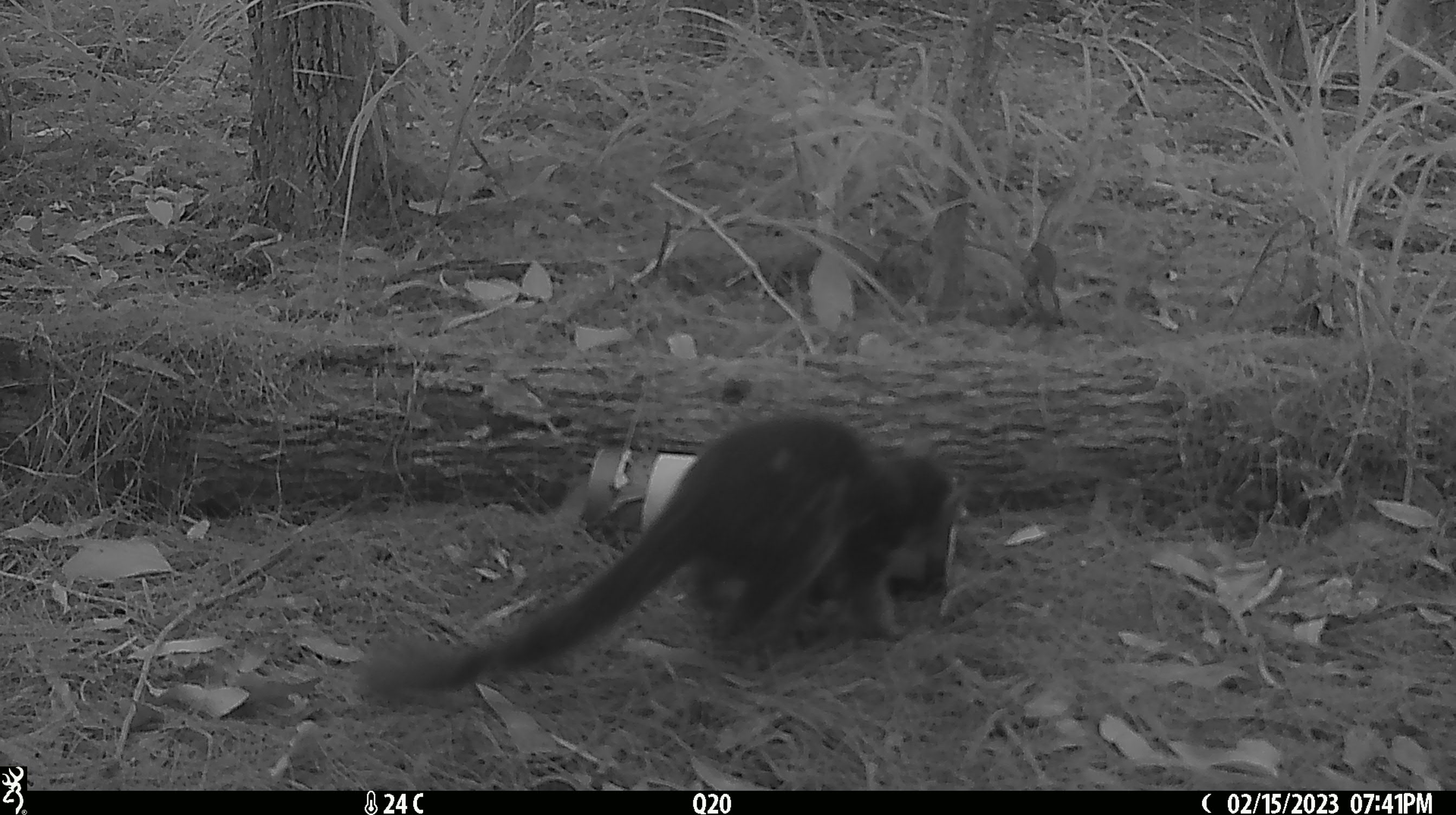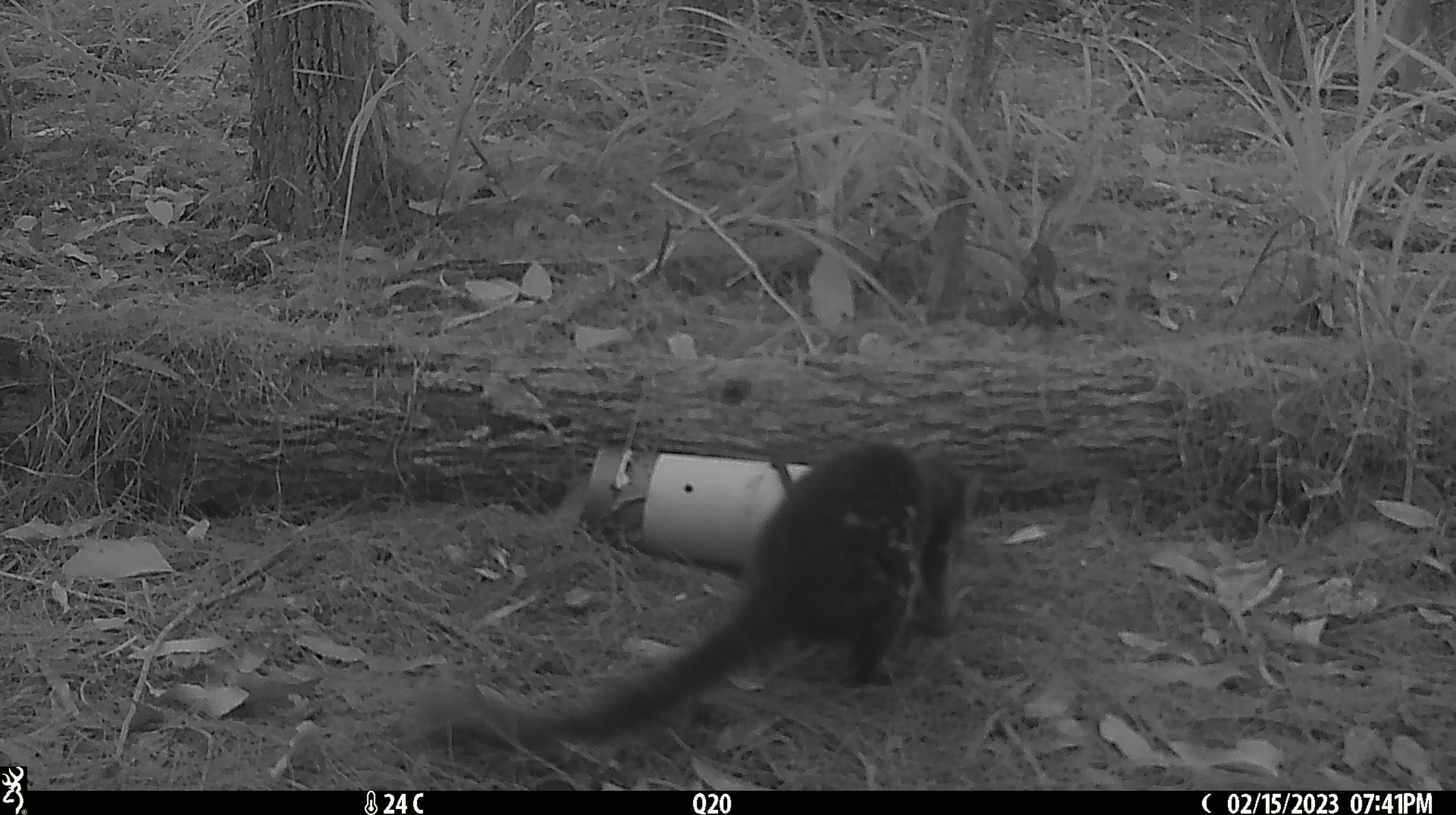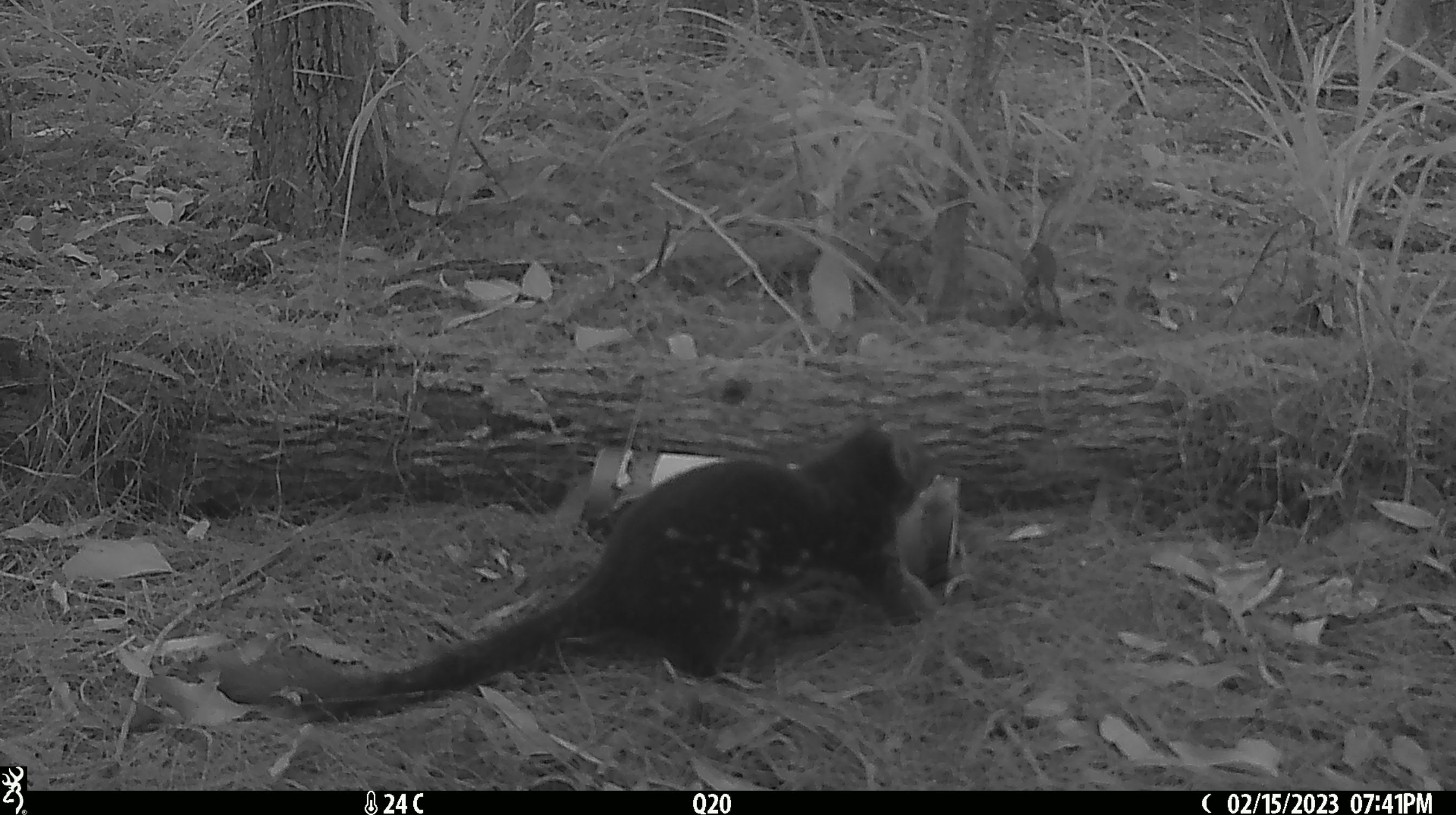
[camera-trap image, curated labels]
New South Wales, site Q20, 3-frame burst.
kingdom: Animalia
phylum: Chordata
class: Mammalia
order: Dasyuromorphia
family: Dasyuridae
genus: Dasyurus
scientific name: Dasyurus maculatus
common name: spotted-tailed quoll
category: quoll